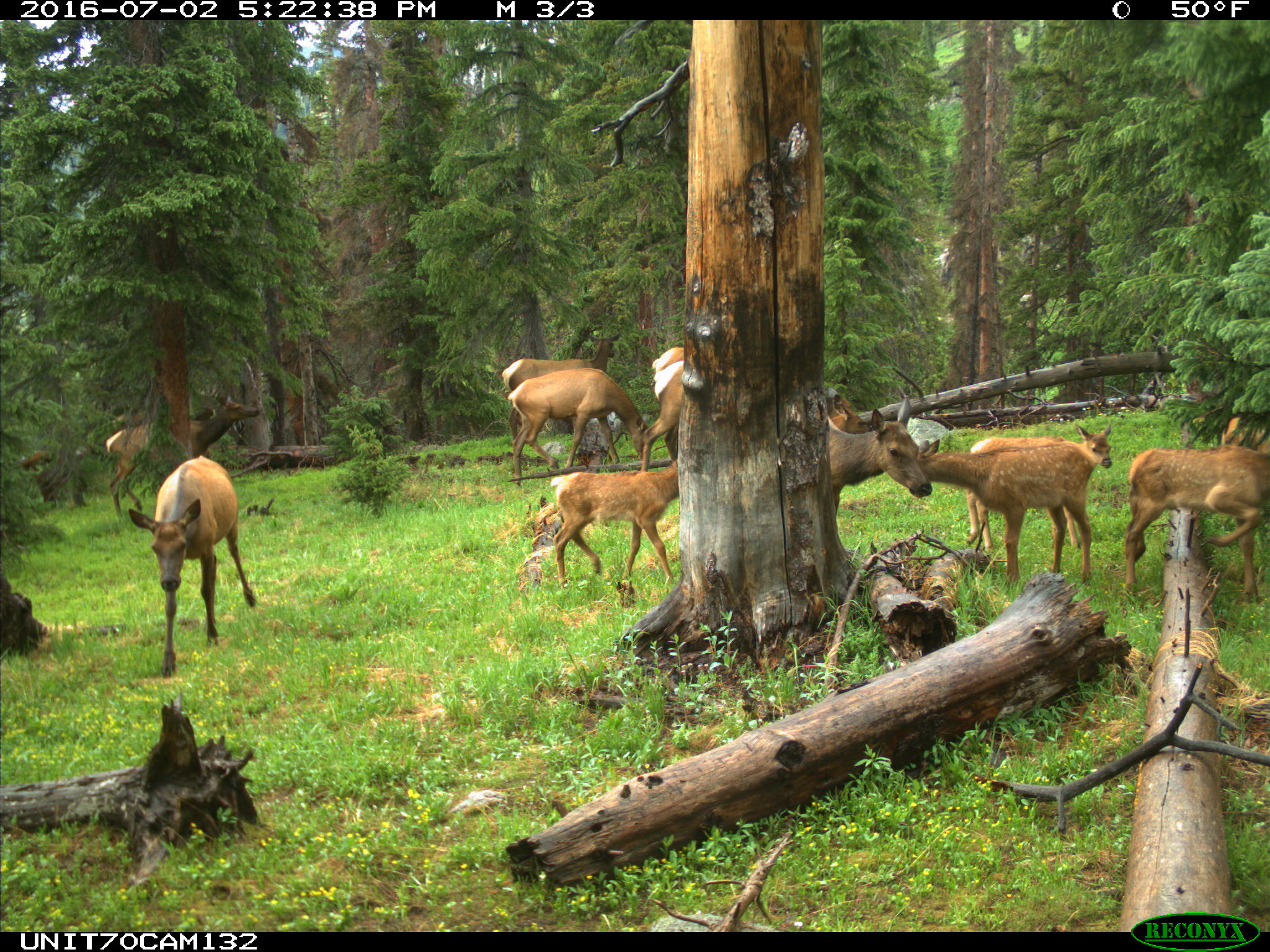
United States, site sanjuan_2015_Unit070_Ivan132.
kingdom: Animalia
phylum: Chordata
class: Mammalia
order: Artiodactyla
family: Cervidae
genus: Cervus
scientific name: Cervus elaphus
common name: red deer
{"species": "Cervus elaphus (red deer)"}